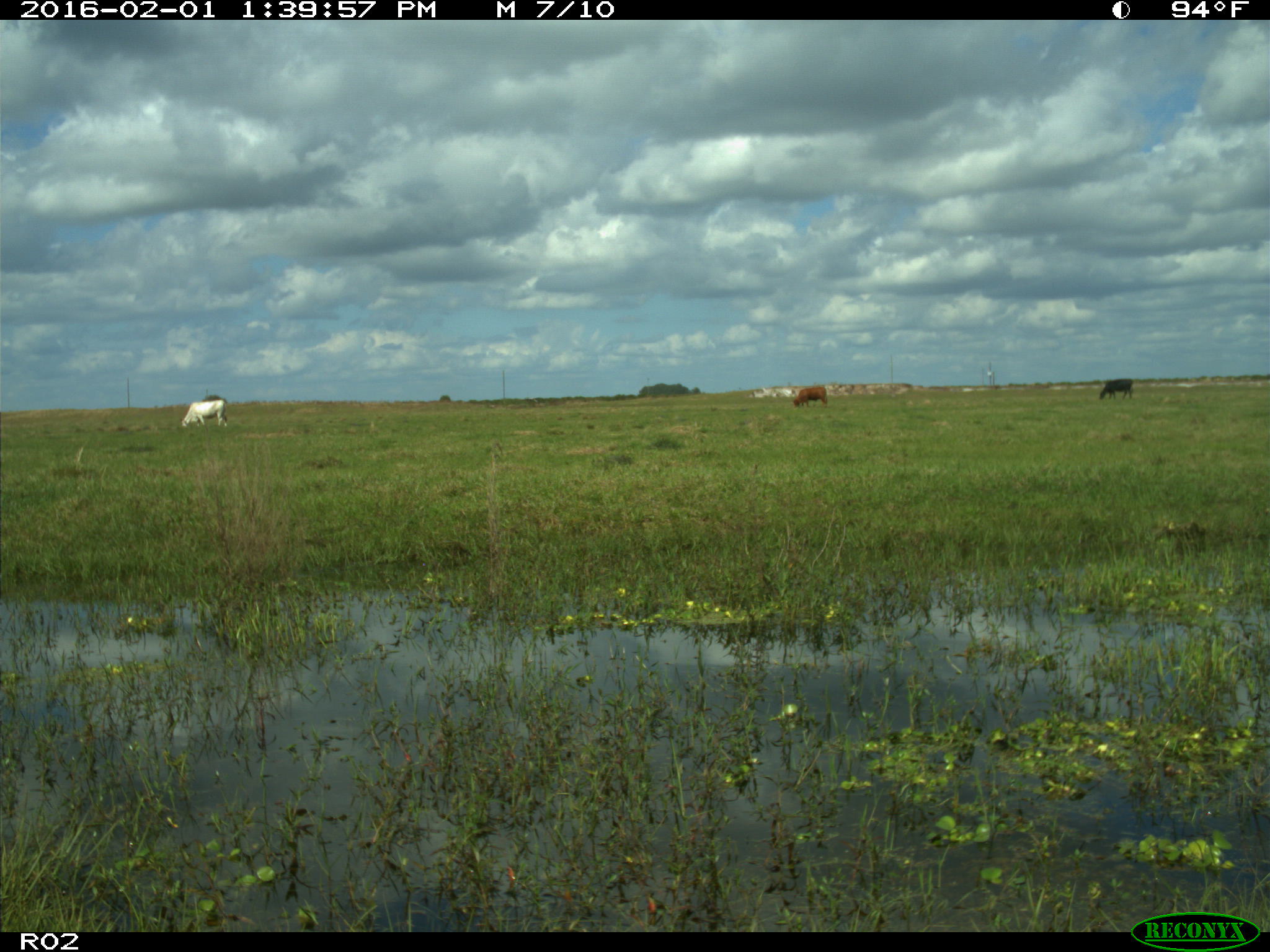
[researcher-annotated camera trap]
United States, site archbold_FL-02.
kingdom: Animalia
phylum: Chordata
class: Mammalia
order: Artiodactyla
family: Bovidae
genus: Bos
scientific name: Bos taurus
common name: domestic cow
Bos taurus (domestic cow).